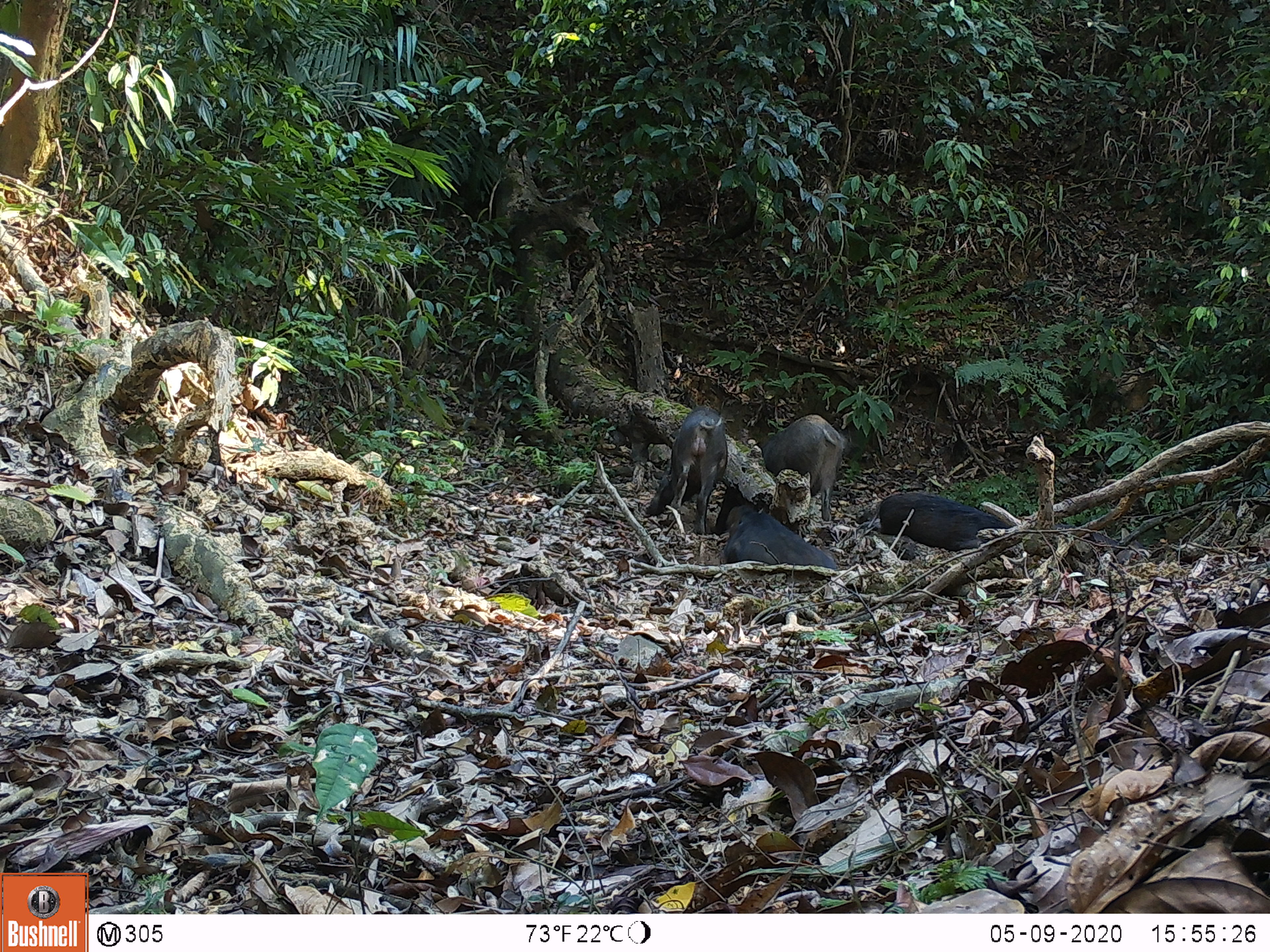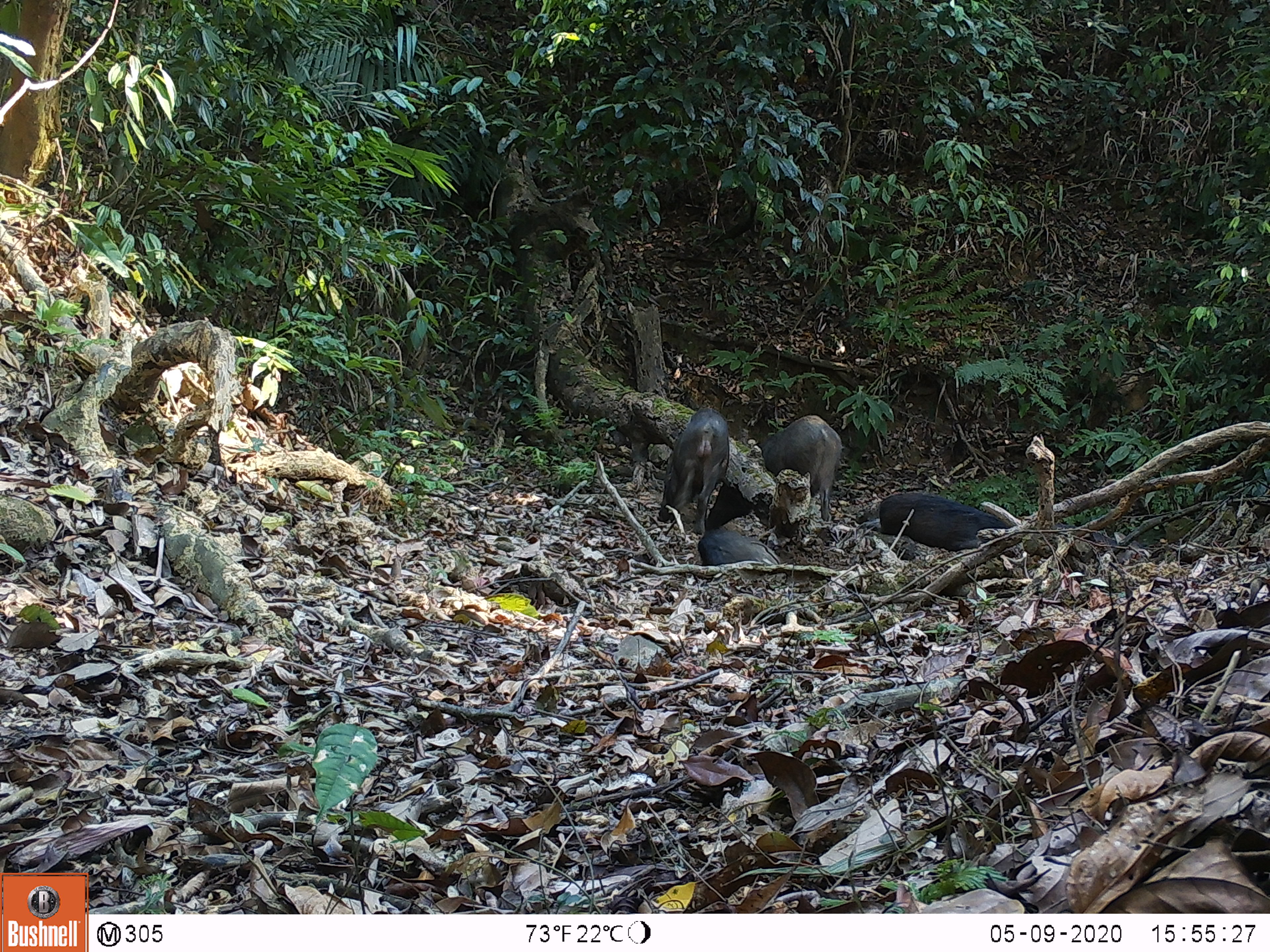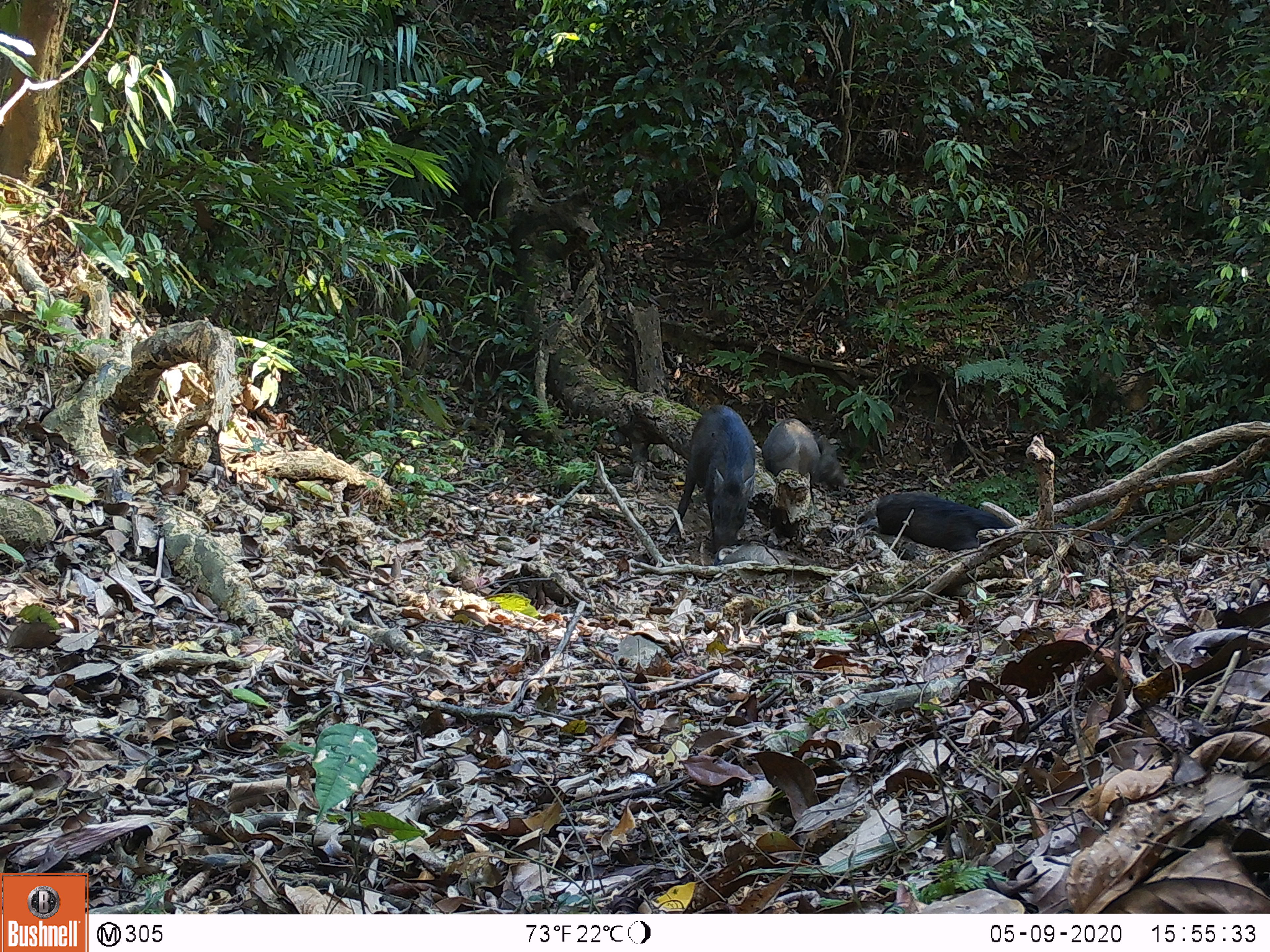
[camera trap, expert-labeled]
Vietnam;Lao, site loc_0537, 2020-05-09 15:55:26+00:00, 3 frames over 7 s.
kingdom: Animalia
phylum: Chordata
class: Mammalia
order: Artiodactyla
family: Suidae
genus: Sus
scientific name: Sus scrofa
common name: eurasian wild pig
Eurasian wild pig (Sus scrofa). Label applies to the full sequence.